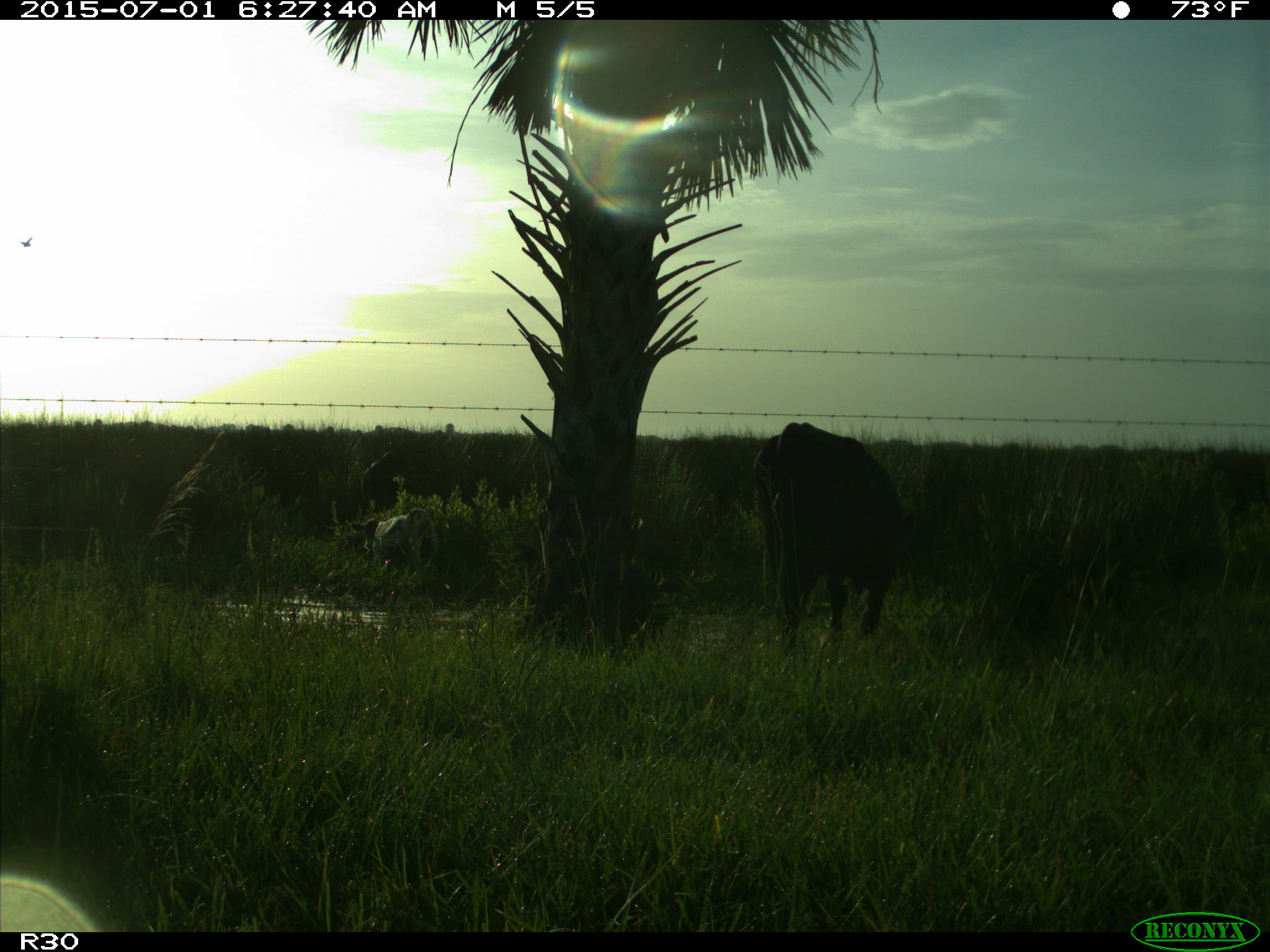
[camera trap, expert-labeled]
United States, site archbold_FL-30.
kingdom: Animalia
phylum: Chordata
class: Mammalia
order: Artiodactyla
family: Bovidae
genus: Bos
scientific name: Bos taurus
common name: domestic cow